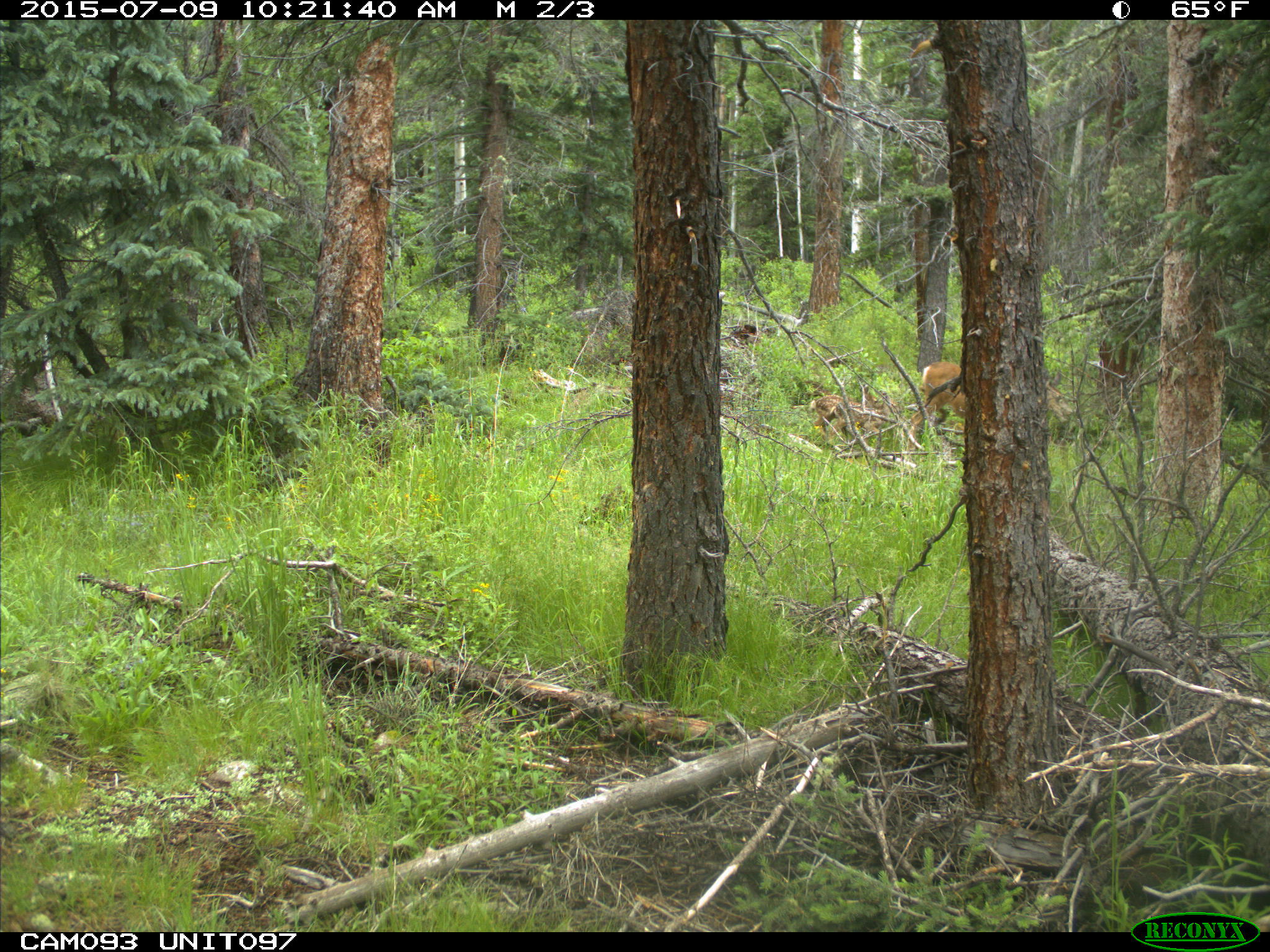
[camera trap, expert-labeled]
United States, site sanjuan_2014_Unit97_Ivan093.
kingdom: Animalia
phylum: Chordata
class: Mammalia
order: Artiodactyla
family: Cervidae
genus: Odocoileus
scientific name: Odocoileus hemionus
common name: mule deer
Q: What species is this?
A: Odocoileus hemionus (mule deer).